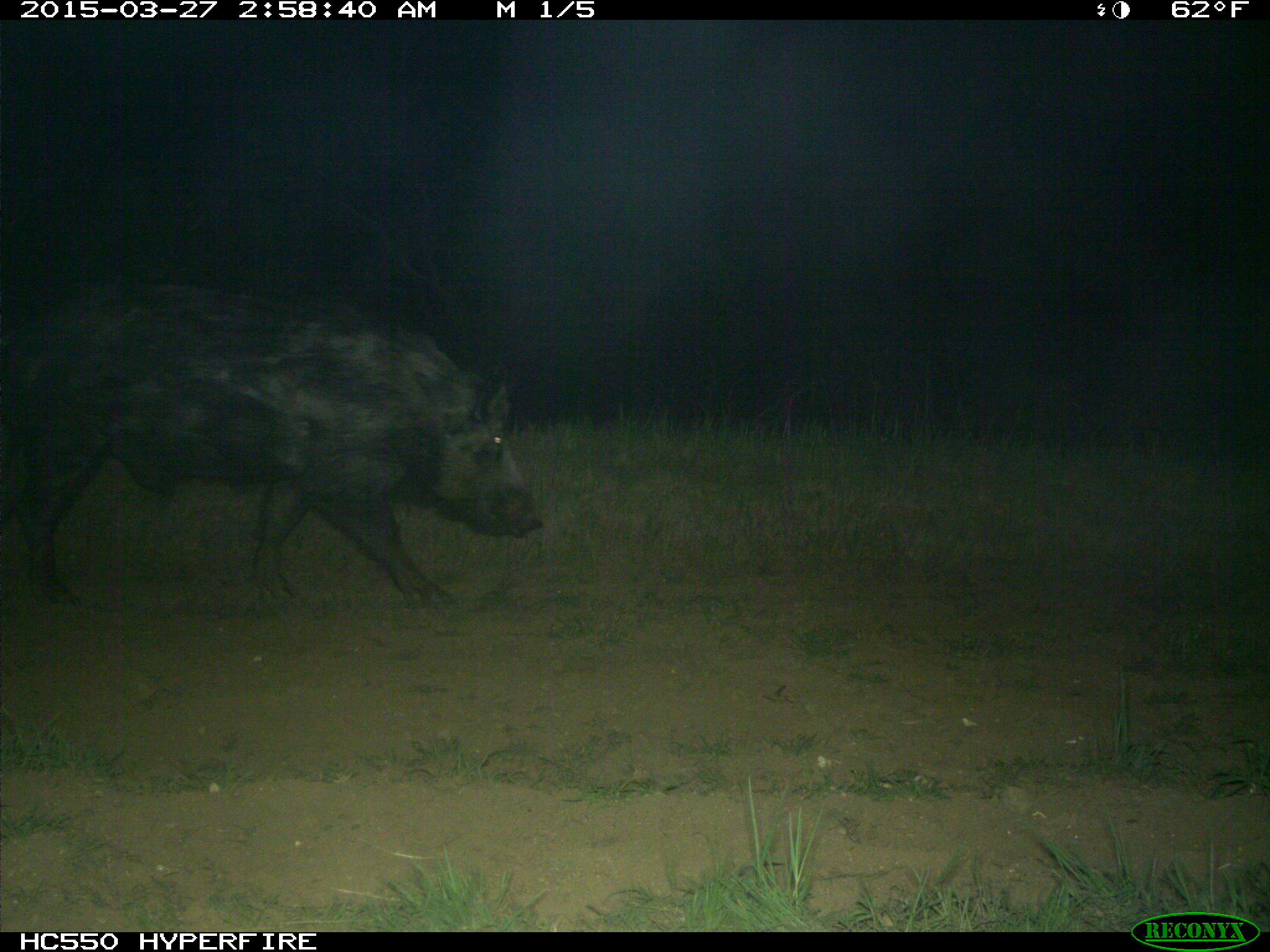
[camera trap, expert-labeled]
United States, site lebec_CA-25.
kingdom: Animalia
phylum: Chordata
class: Mammalia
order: Artiodactyla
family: Suidae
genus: Sus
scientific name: Sus scrofa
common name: wild boar